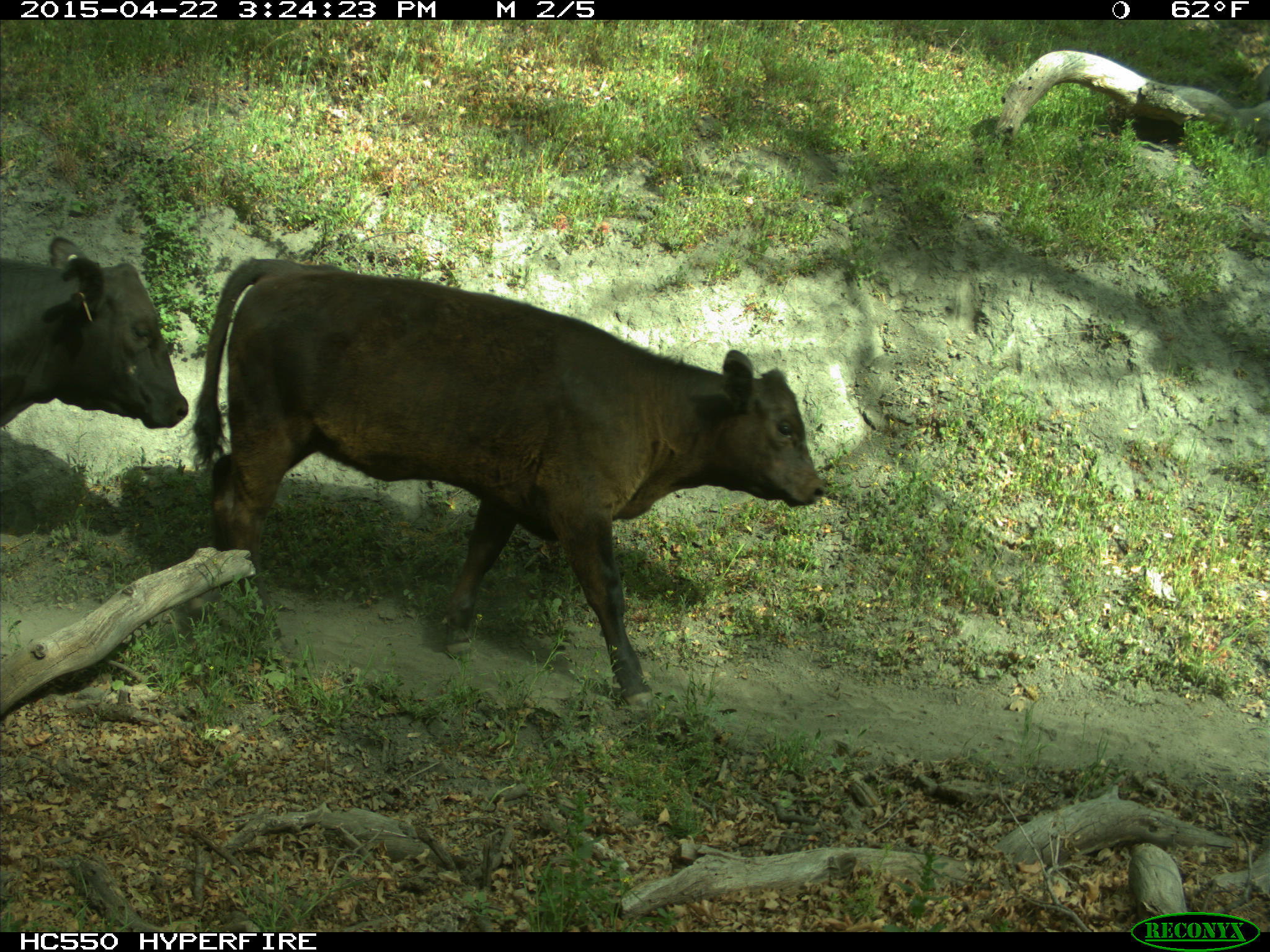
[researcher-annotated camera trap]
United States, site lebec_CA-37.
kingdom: Animalia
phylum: Chordata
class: Mammalia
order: Artiodactyla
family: Bovidae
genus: Bos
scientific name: Bos taurus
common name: domestic cow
Bos taurus (domestic cow).